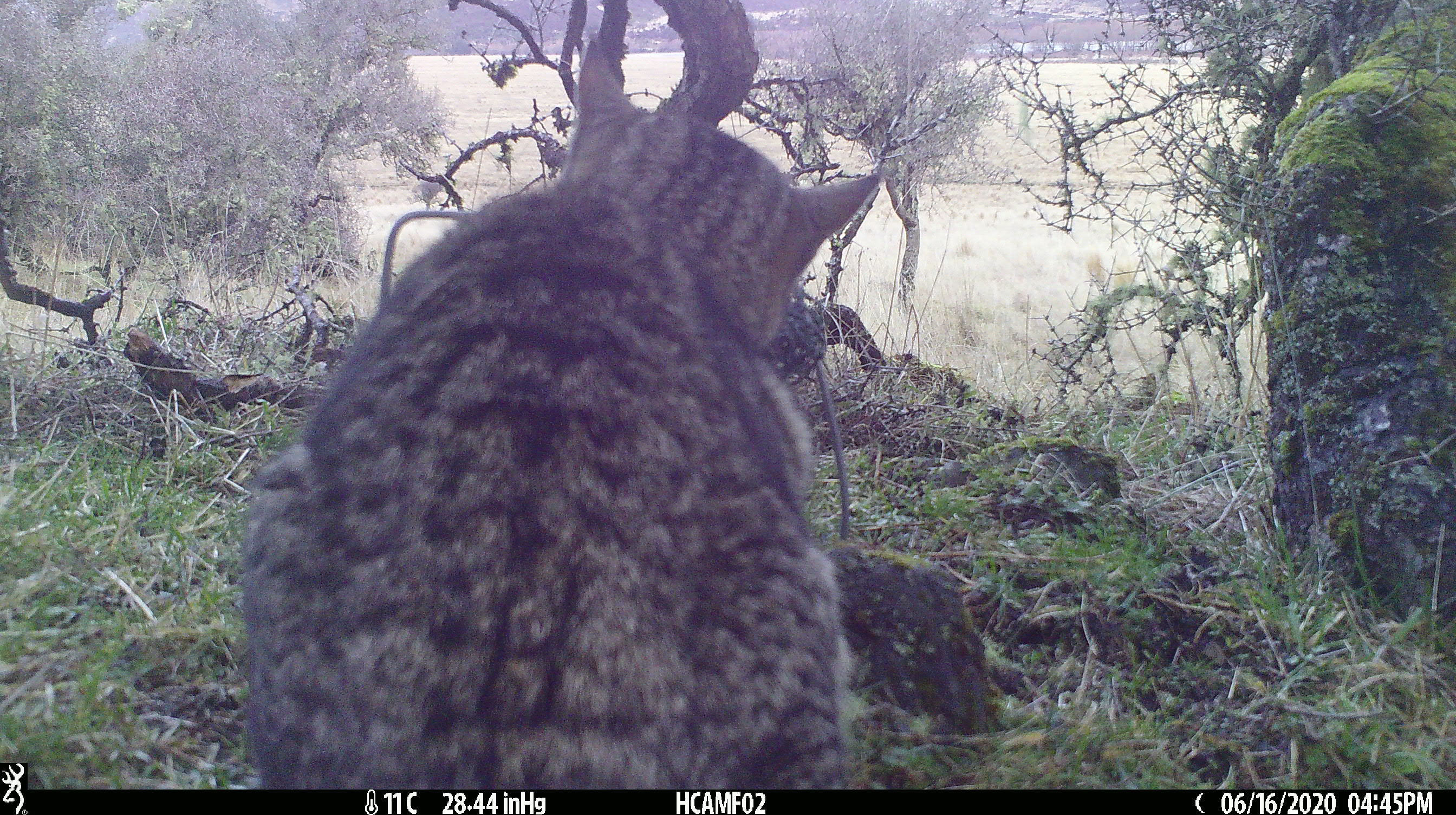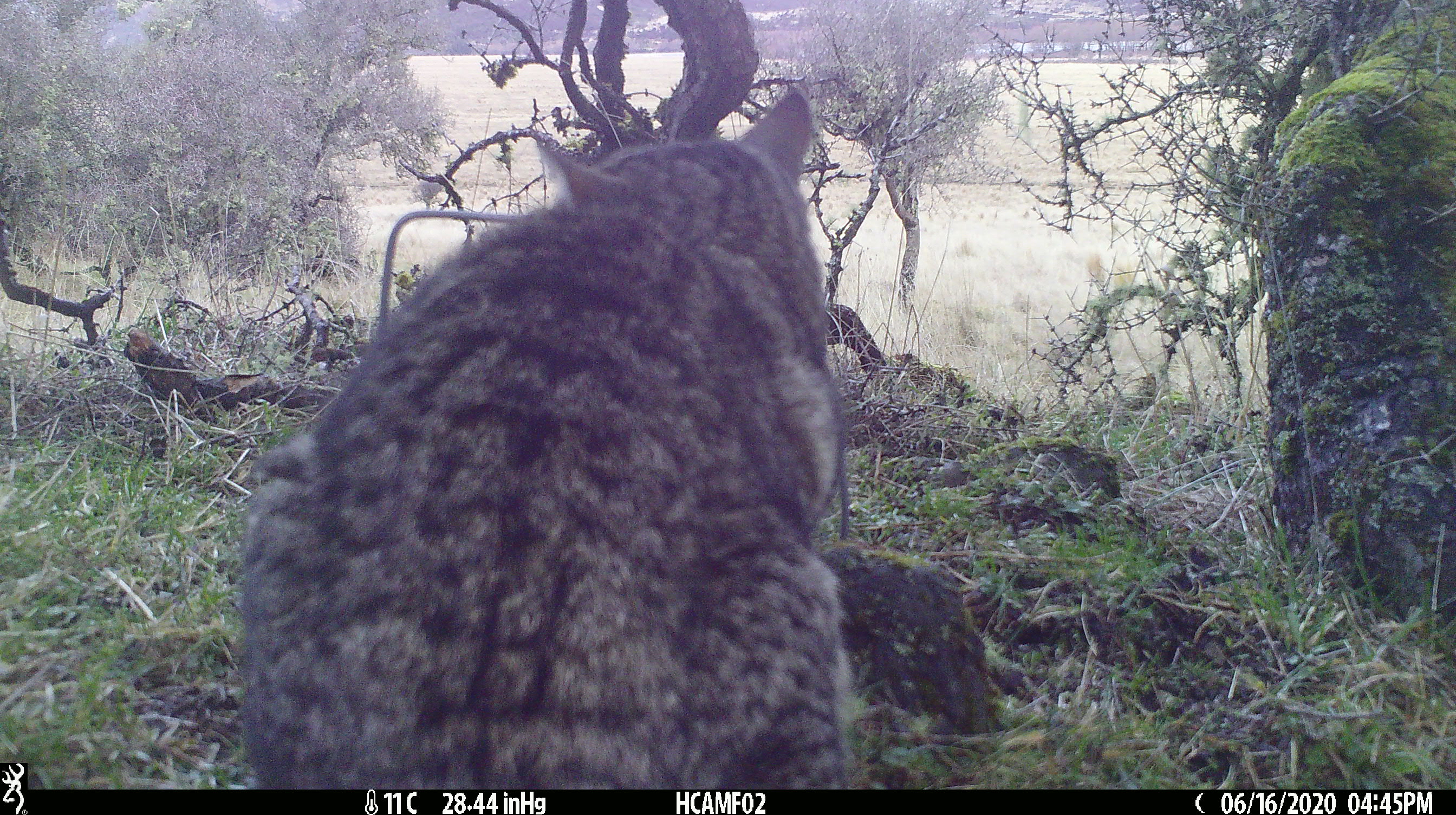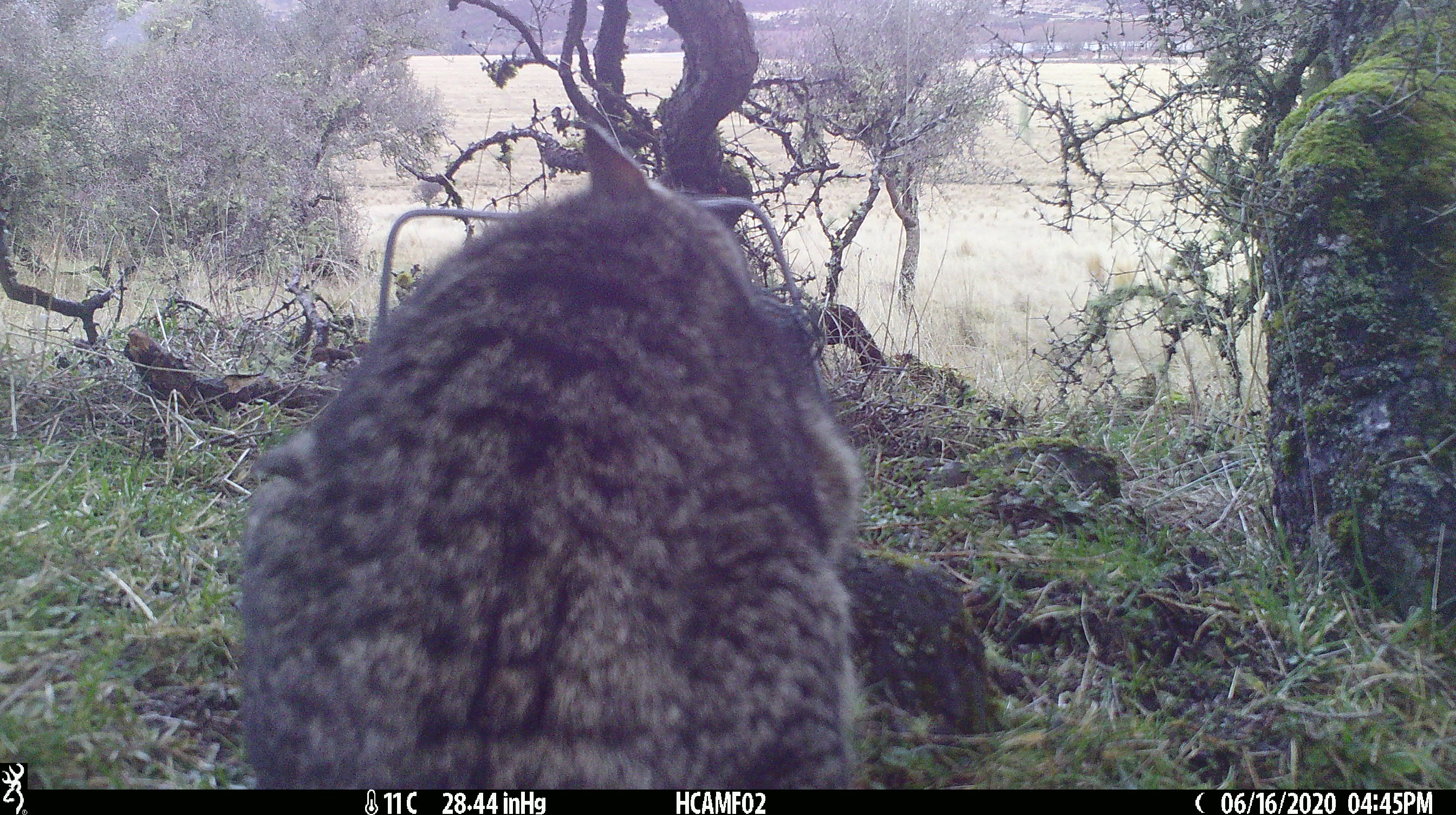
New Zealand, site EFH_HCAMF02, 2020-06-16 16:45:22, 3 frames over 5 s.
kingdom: Animalia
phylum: Chordata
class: Mammalia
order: Carnivora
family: Felidae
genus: Felis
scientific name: Felis catus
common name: domestic cat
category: cat